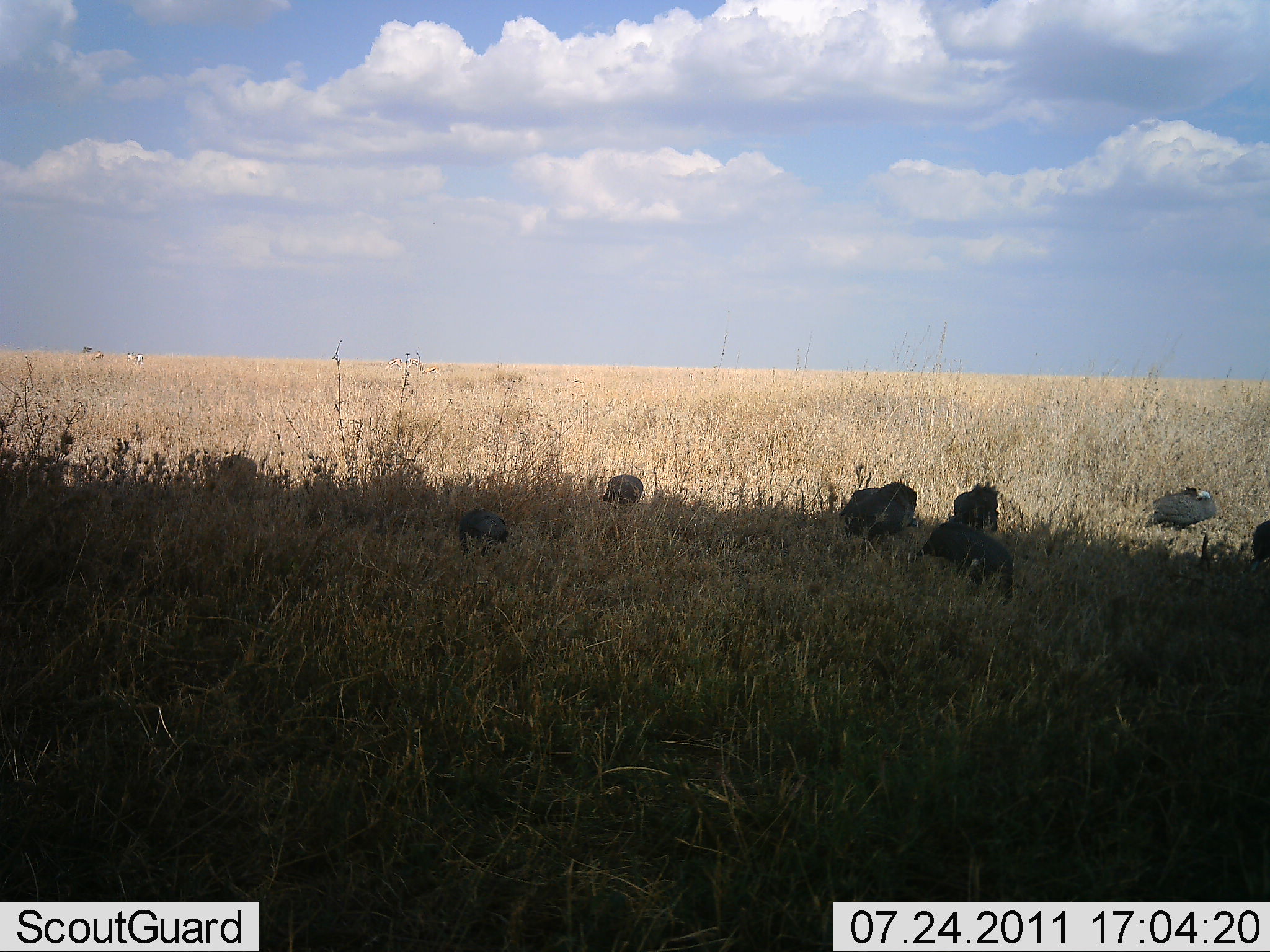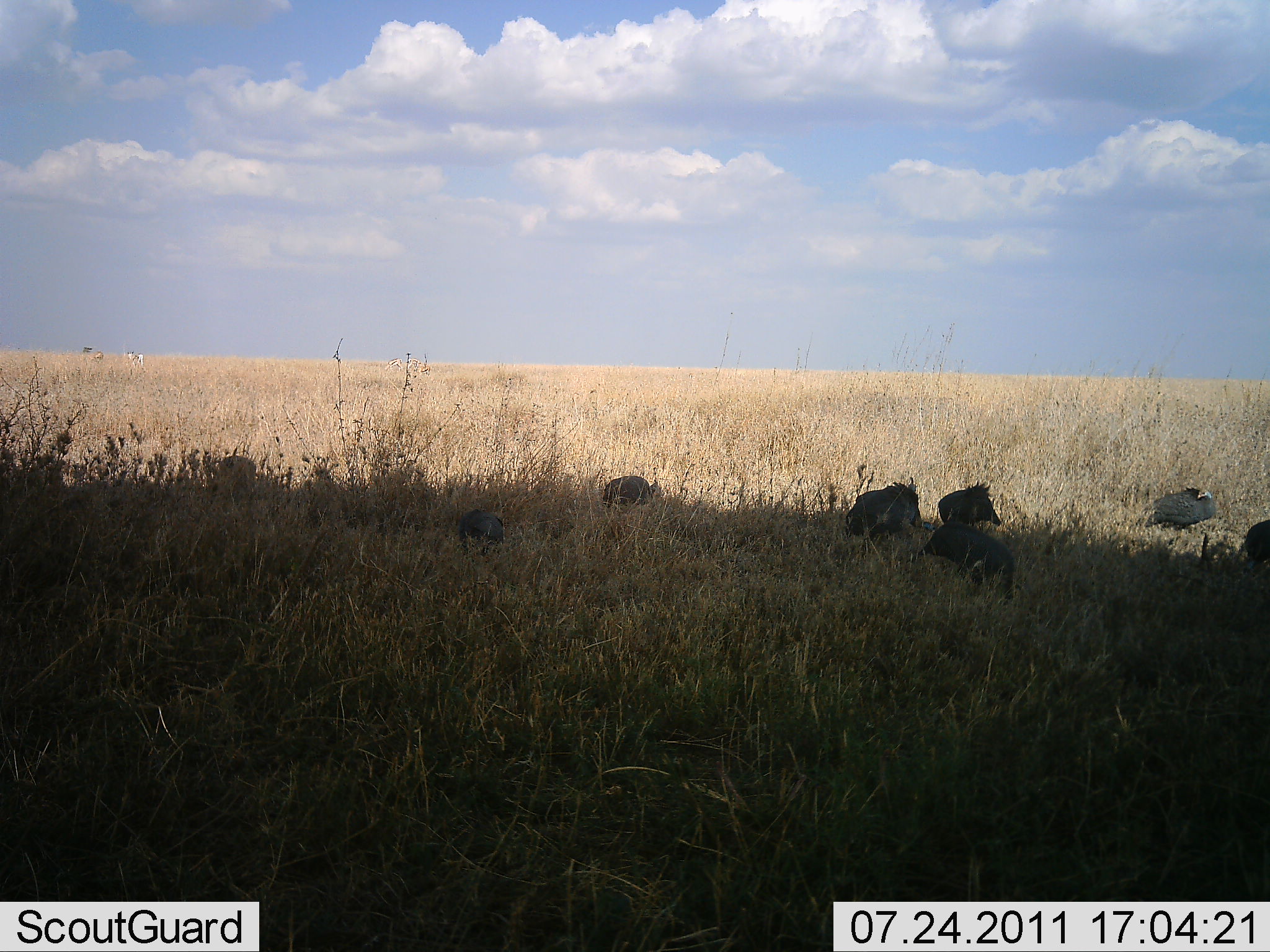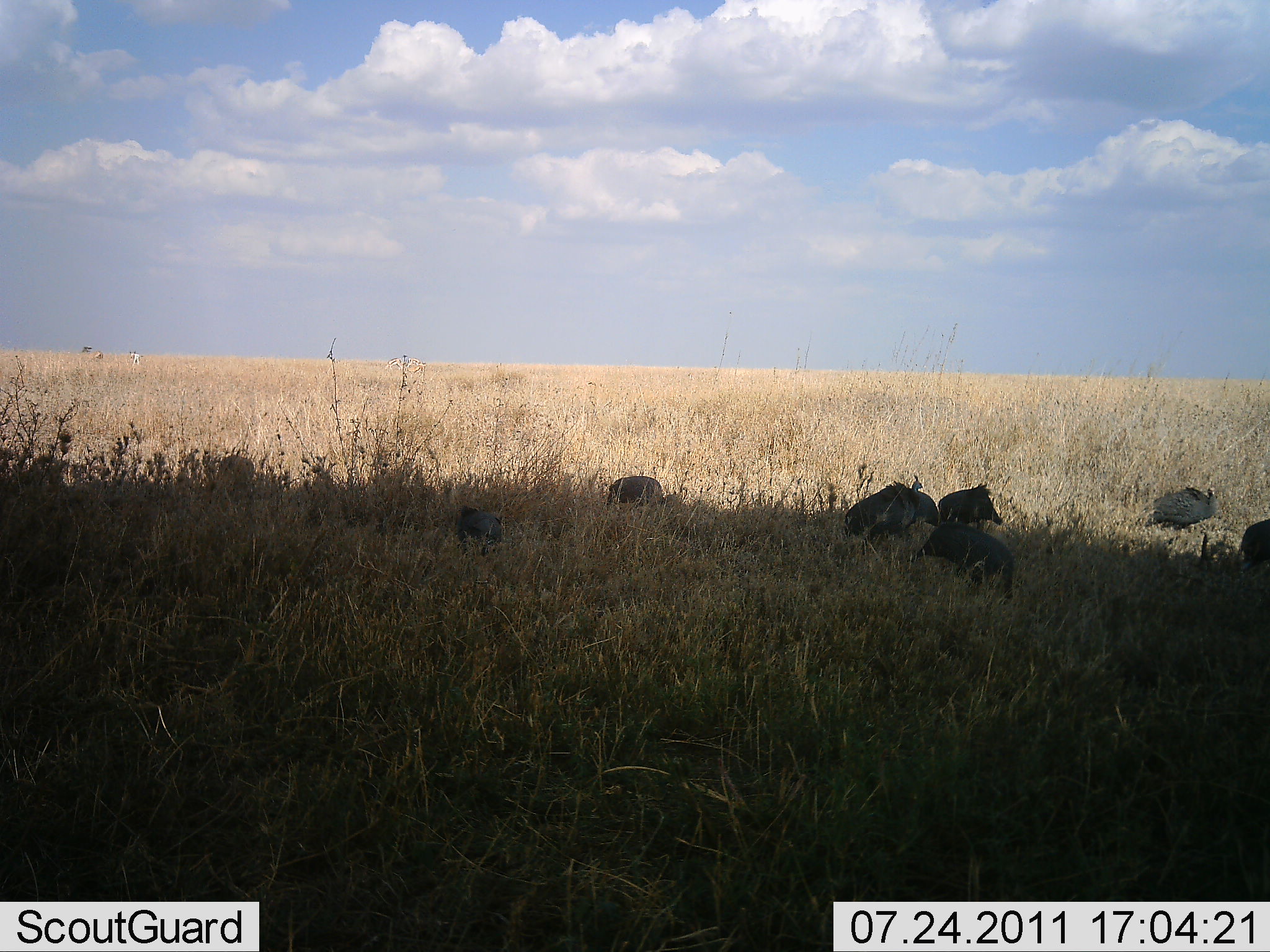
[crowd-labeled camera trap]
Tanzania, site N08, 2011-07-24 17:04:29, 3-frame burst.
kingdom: Animalia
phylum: Chordata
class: Aves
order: Galliformes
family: Numididae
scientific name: Numididae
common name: guinea fowl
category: guineafowl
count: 8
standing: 33%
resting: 17%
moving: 33%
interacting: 8%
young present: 0%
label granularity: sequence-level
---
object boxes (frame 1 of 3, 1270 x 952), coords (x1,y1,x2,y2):
animal: (913,522,1017,606); (838,483,918,542); (1141,485,1218,542); (454,505,509,558); (954,483,1004,530); (601,473,649,506); (1246,518,1270,572)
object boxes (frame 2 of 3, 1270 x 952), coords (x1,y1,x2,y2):
animal: (905,523,1013,602); (842,476,923,539); (934,481,1006,535); (1143,487,1219,534); (602,475,662,511); (457,509,505,550); (1241,515,1270,569)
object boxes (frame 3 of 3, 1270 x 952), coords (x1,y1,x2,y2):
animal: (905,523,1013,602); (842,476,923,539); (934,481,1006,535); (1143,487,1219,534); (602,475,662,511); (457,509,505,550); (1241,515,1270,569)